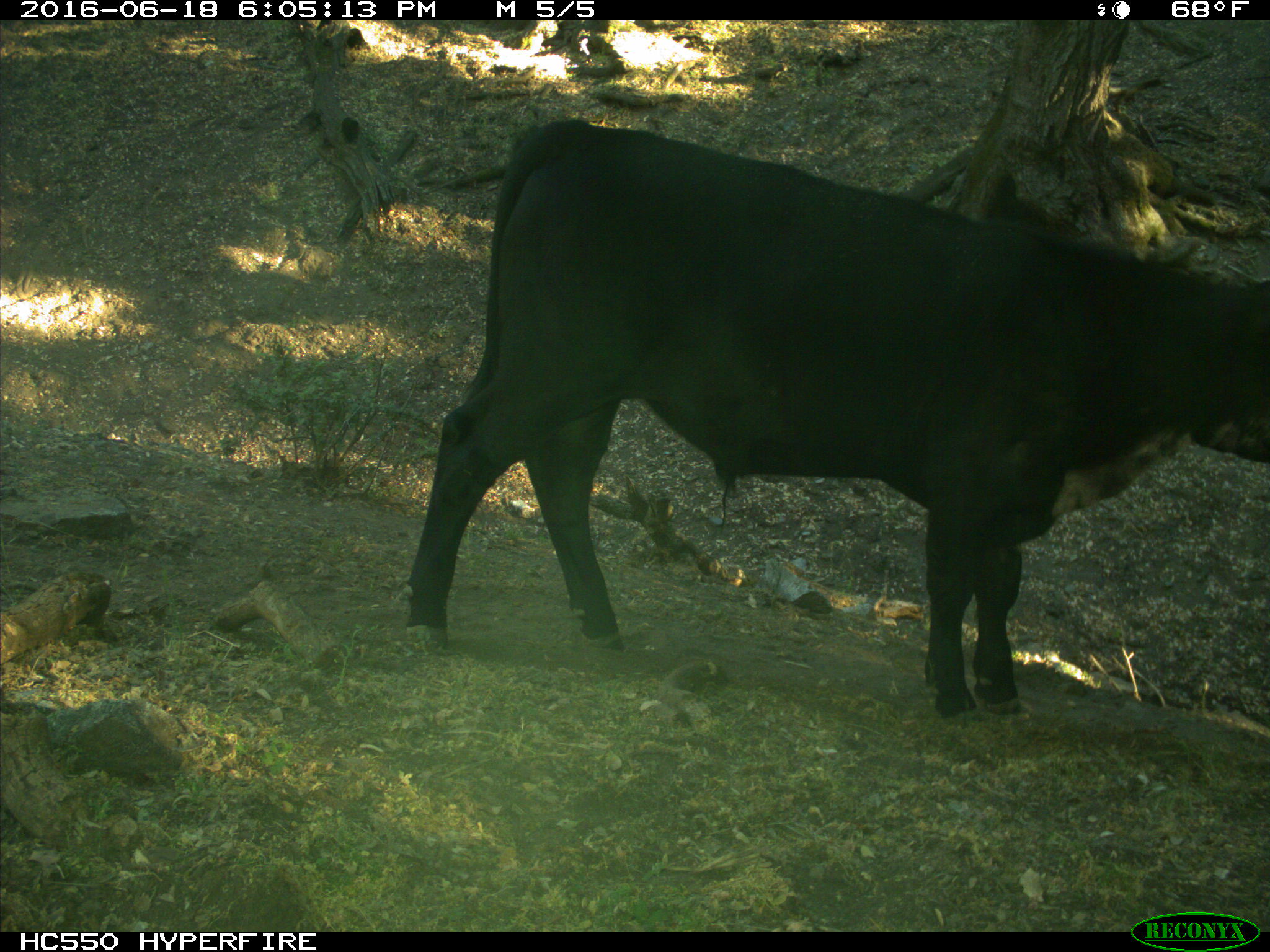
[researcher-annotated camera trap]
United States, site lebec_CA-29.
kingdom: Animalia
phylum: Chordata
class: Mammalia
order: Artiodactyla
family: Bovidae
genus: Bos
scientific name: Bos taurus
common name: domestic cow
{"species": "Bos taurus (domestic cow)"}